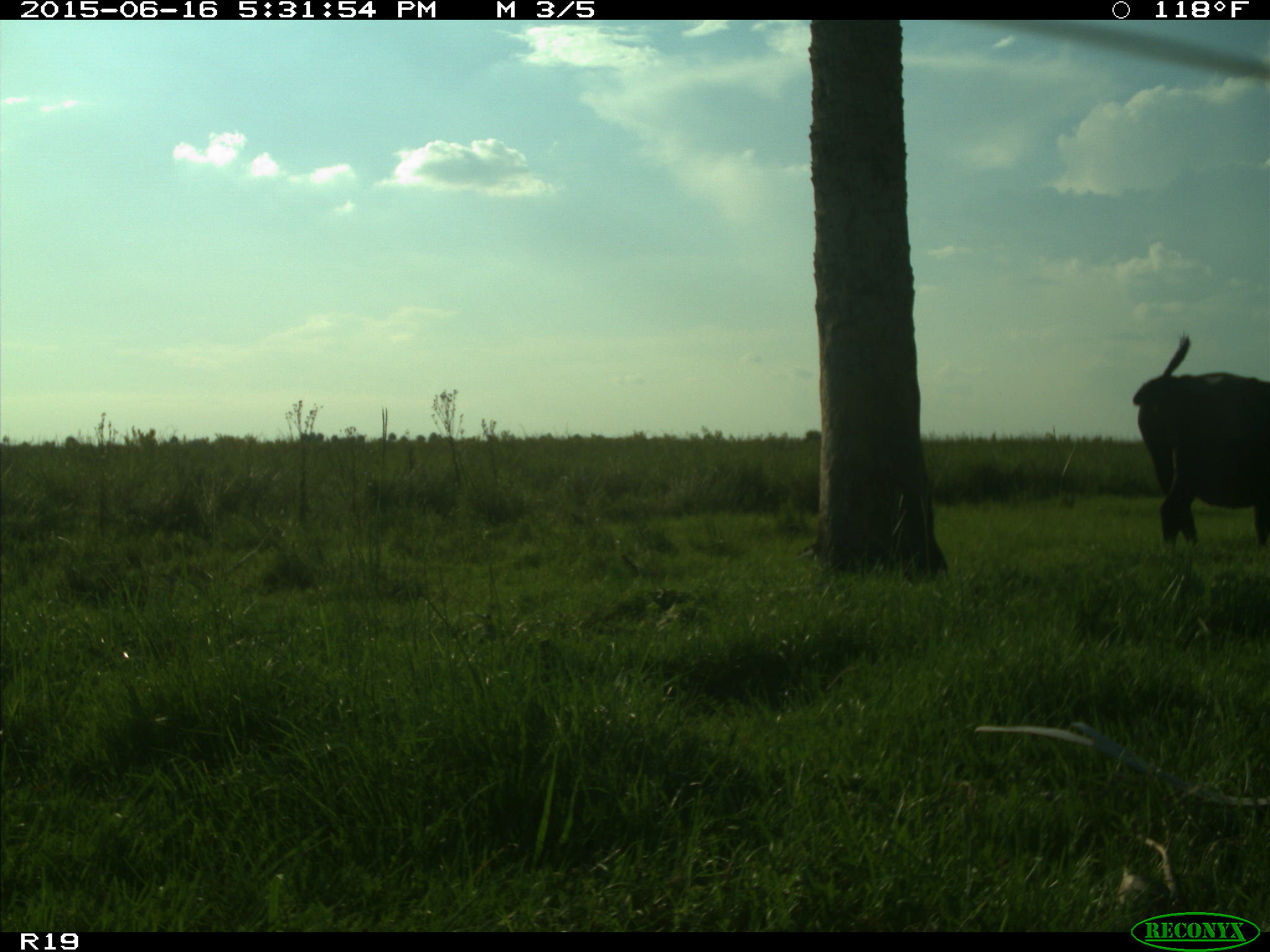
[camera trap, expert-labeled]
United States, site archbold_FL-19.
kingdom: Animalia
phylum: Chordata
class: Mammalia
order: Artiodactyla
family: Bovidae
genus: Bos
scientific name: Bos taurus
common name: domestic cow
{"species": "Bos taurus (domestic cow)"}